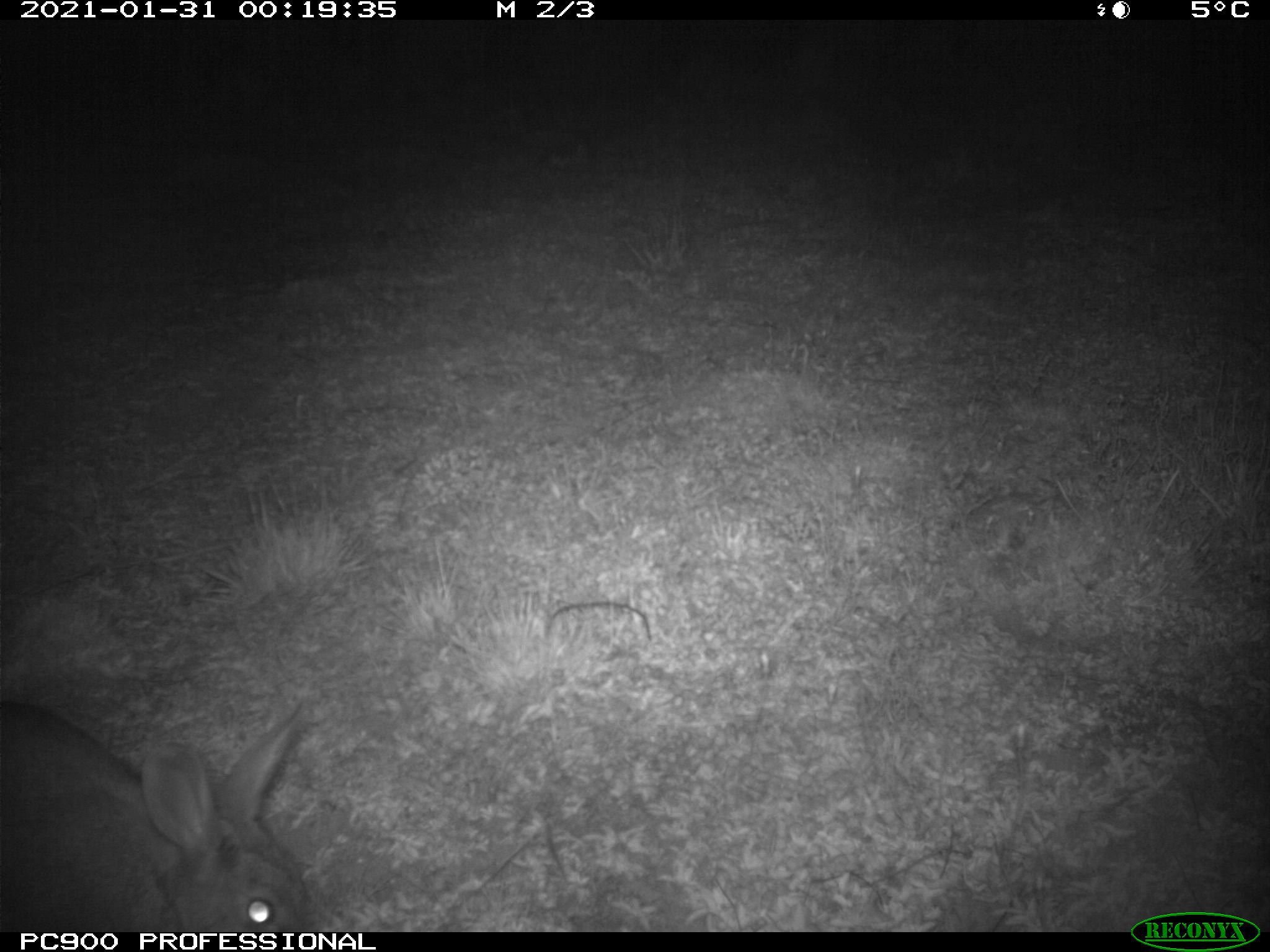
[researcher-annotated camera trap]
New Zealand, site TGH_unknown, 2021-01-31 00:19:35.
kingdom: Animalia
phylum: Chordata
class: Mammalia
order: Lagomorpha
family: Leporidae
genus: Oryctolagus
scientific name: Oryctolagus cuniculus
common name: european rabbit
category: rabbit